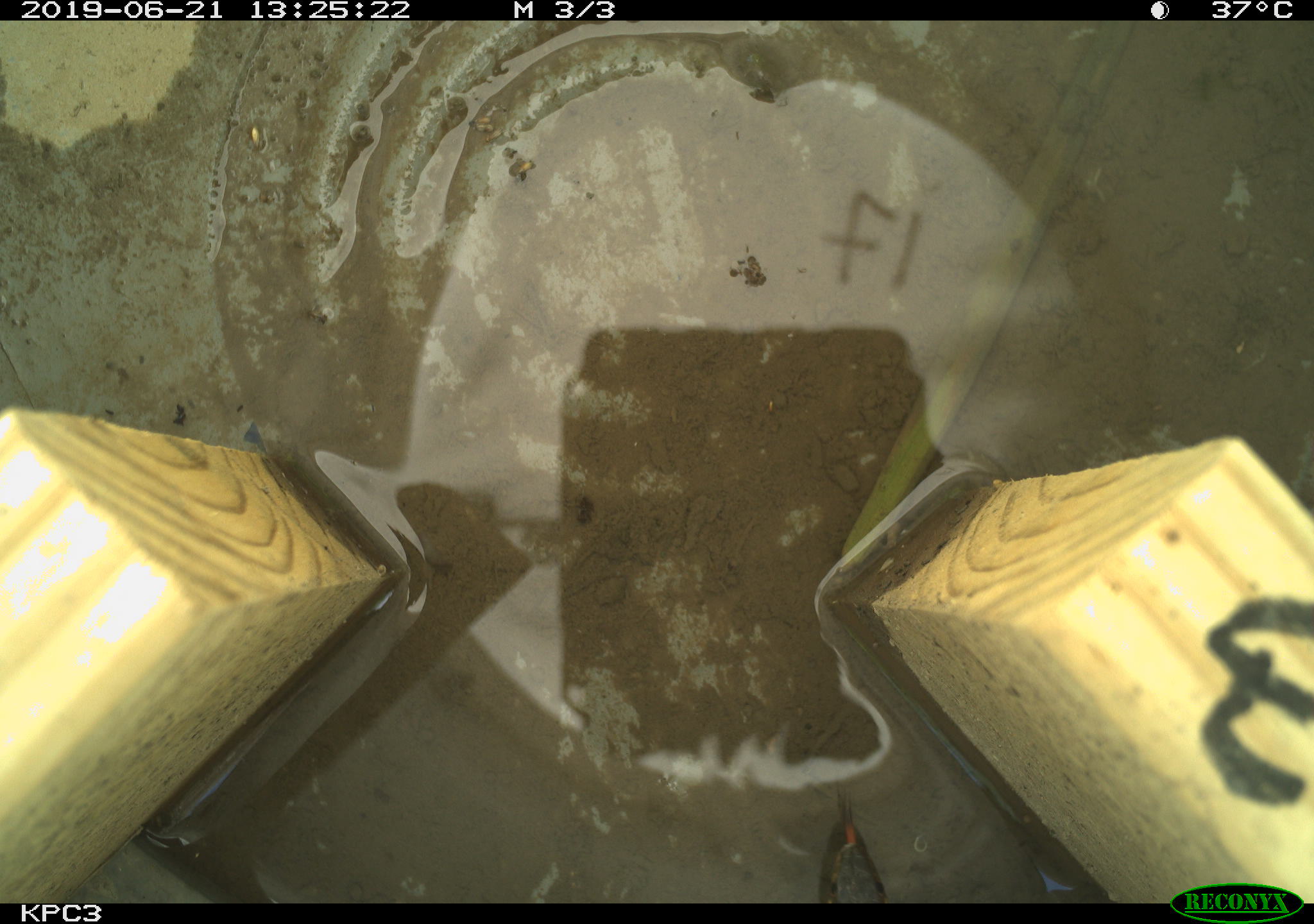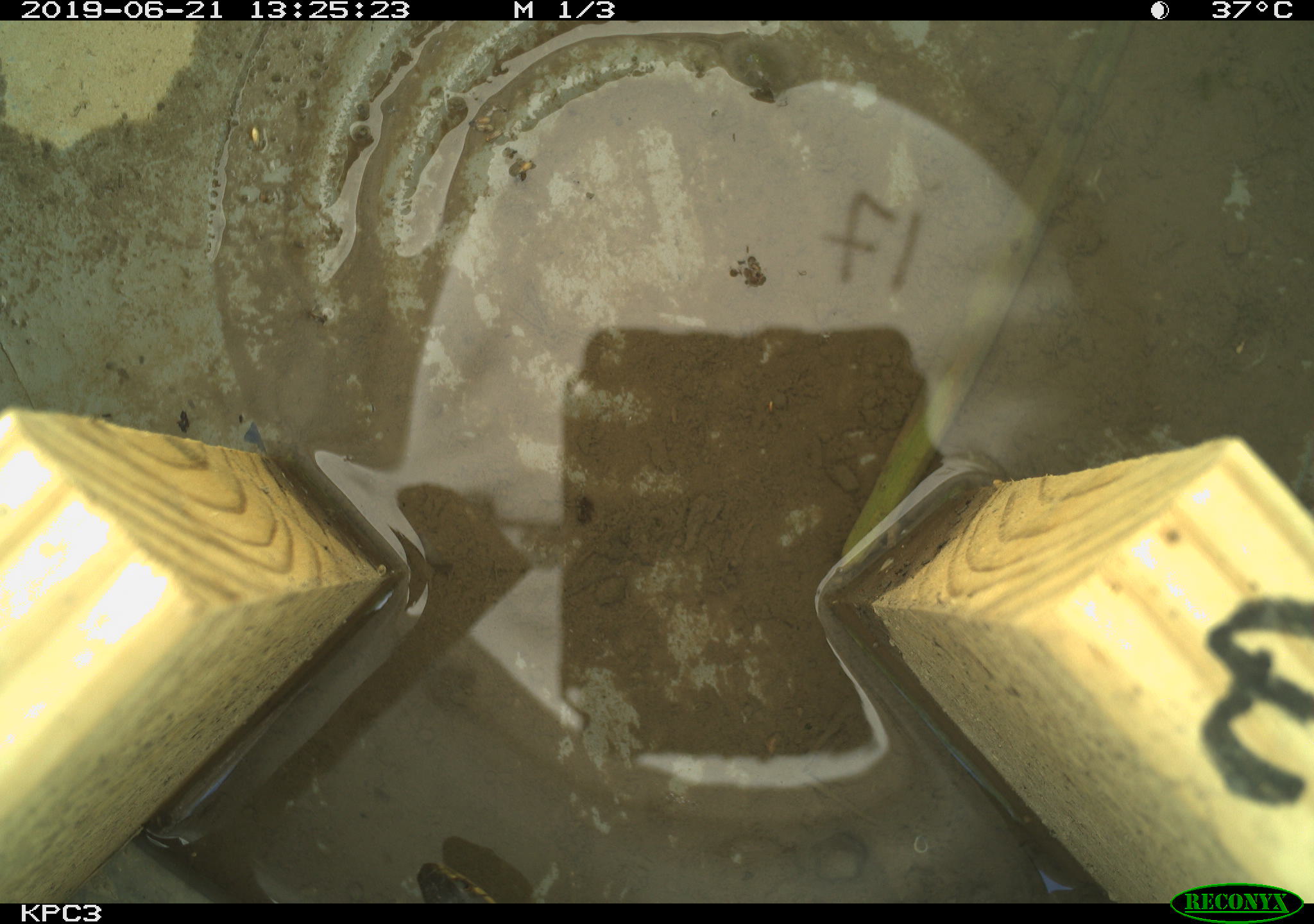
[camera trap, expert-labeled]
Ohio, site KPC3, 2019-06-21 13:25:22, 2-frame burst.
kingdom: Animalia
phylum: Chordata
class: Reptilia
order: Squamata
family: Colubridae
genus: Thamnophis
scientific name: Thamnophis sirtalis sirtalis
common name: eastern gartersnake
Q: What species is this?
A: Eastern gartersnake (Thamnophis sirtalis sirtalis).